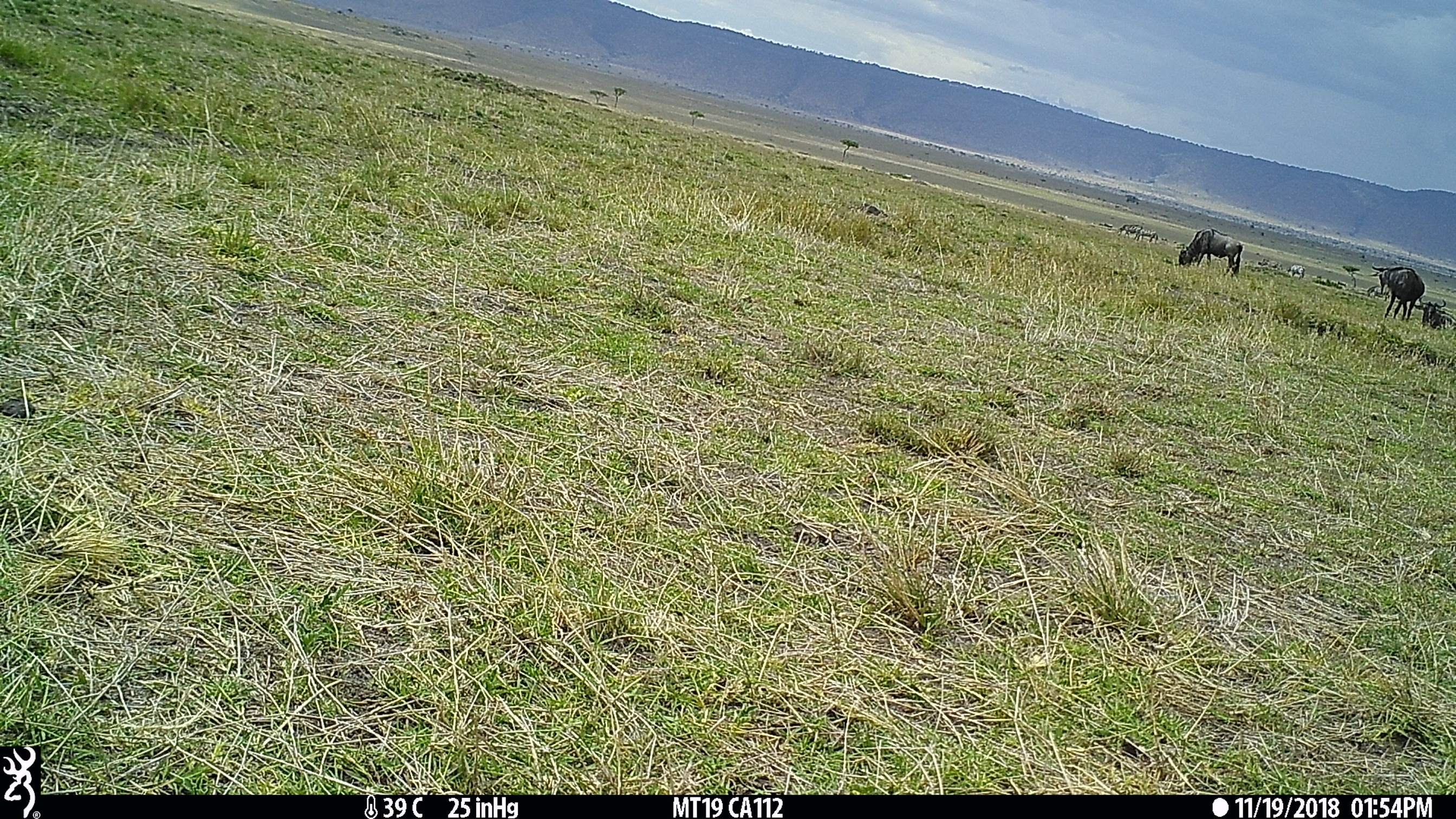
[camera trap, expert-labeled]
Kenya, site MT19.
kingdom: Animalia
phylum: Chordata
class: Mammalia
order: Artiodactyla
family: Bovidae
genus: Connochaetes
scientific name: Connochaetes taurinus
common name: blue wildebeest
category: wildebeest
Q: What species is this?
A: Wildebeest (blue wildebeest) (Connochaetes taurinus).